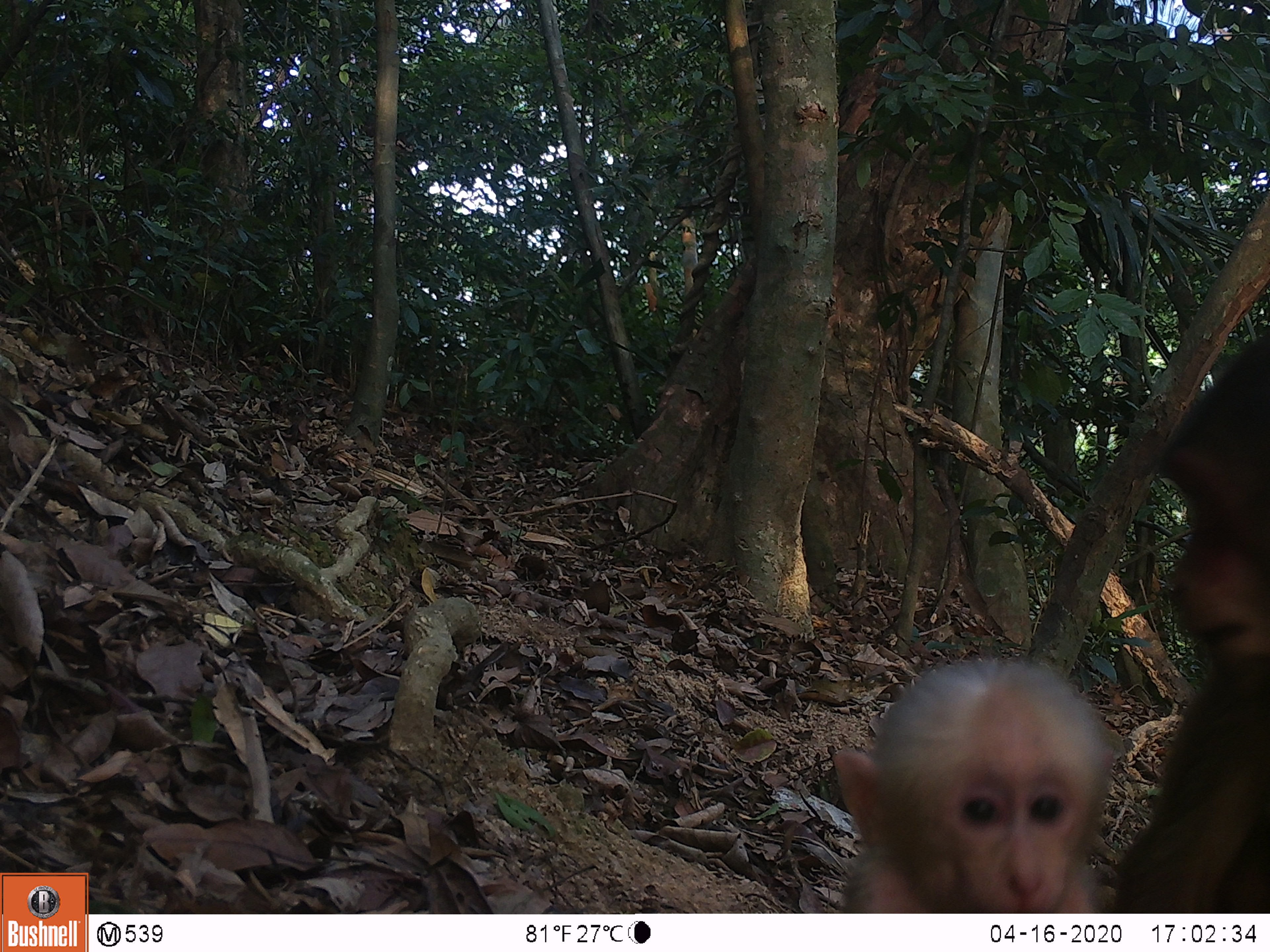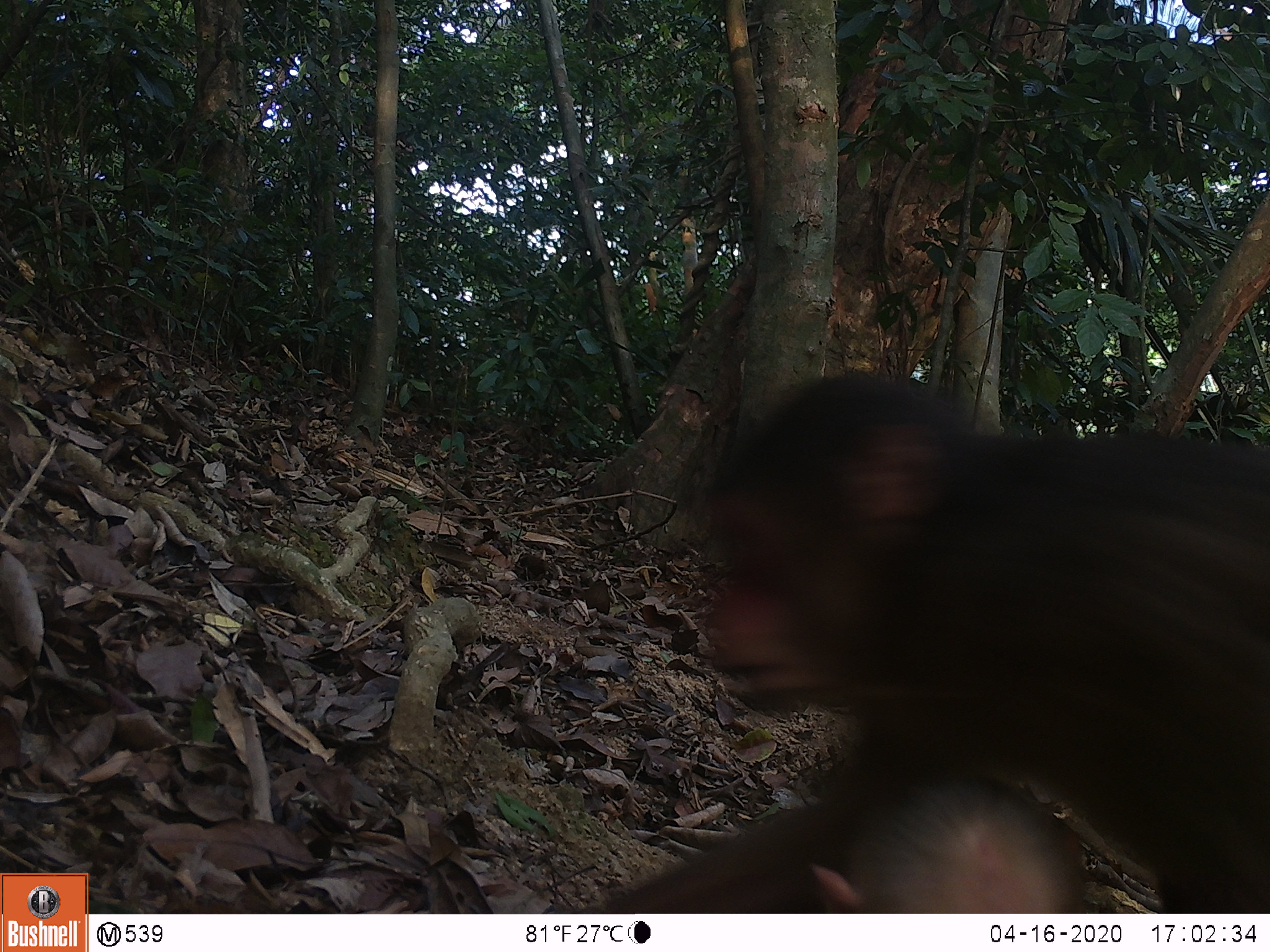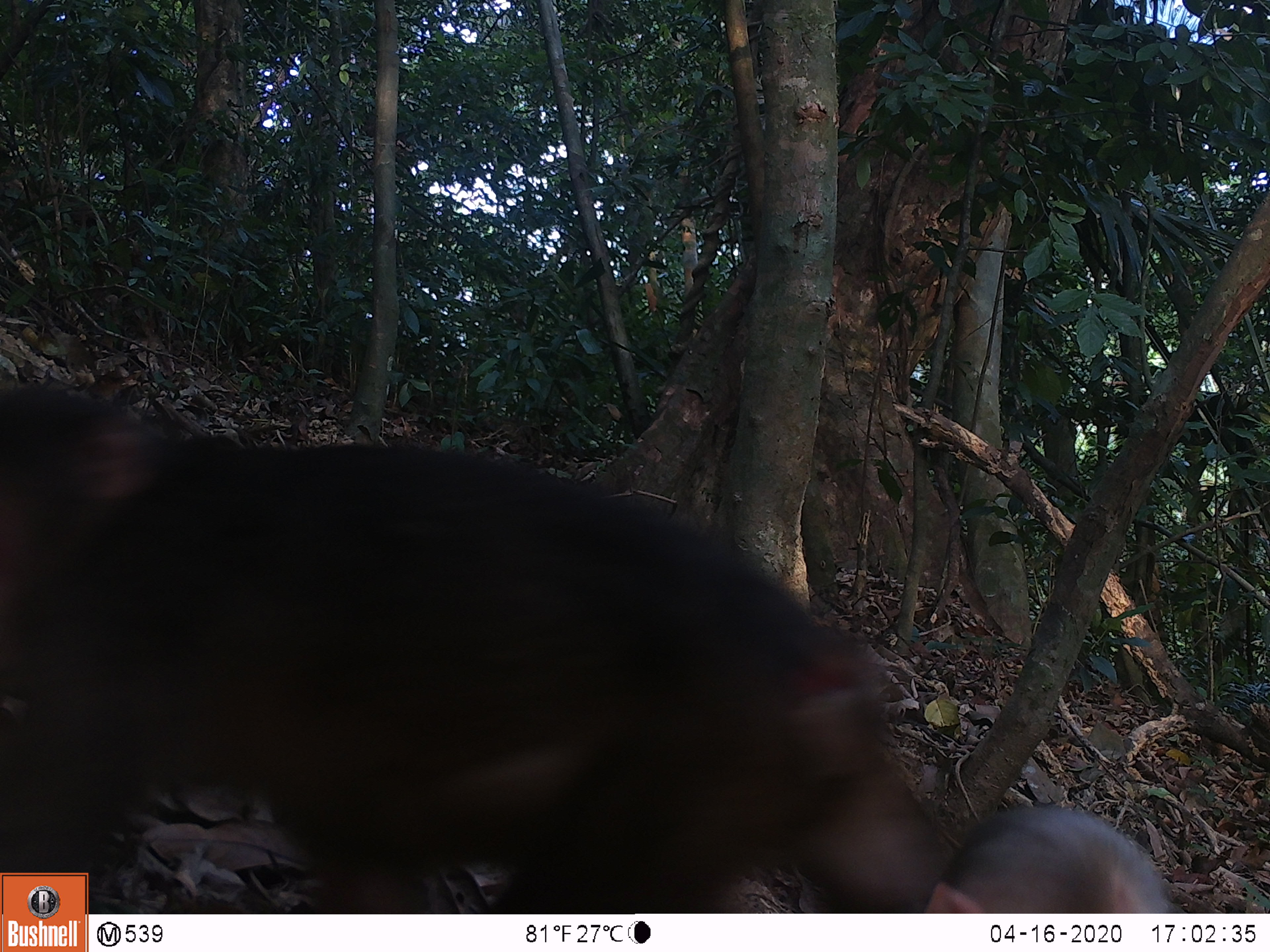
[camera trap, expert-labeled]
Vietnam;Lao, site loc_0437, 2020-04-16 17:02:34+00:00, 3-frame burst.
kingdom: Animalia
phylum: Chordata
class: Mammalia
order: Primates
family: Cercopithecidae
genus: Macaca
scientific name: Macaca arctoides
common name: stump-tailed macaque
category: stump tailed macaque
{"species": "stump tailed macaque (stump-tailed macaque) (Macaca arctoides)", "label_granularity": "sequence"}